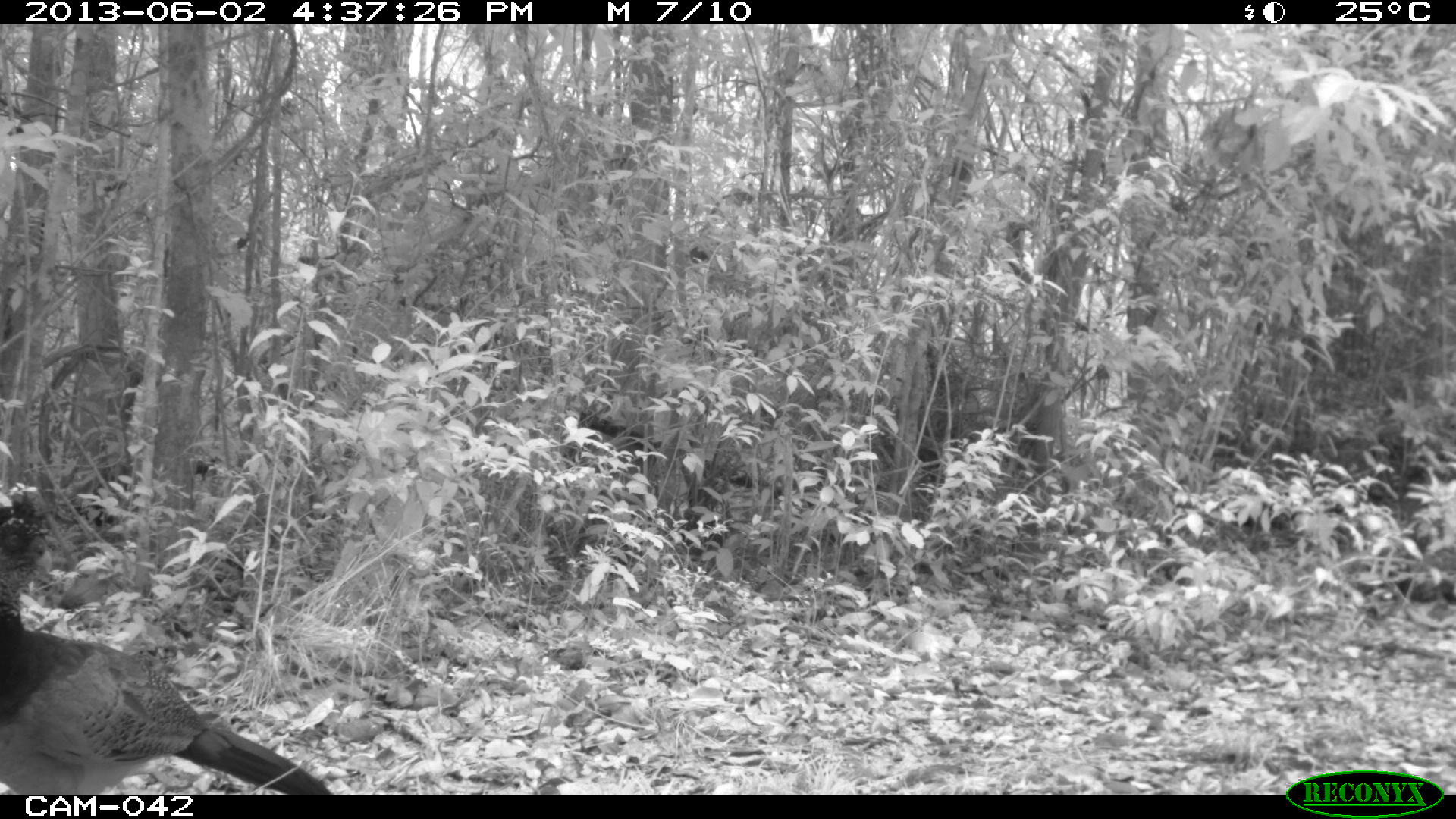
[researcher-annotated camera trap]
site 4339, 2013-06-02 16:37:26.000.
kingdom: Animalia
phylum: Chordata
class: Aves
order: Galliformes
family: Cracidae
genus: Crax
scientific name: Crax rubra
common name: great curassow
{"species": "Crax rubra (great curassow)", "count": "1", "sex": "female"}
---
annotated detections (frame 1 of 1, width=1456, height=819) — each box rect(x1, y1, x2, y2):
crax rubra: rect(0, 499, 333, 793)